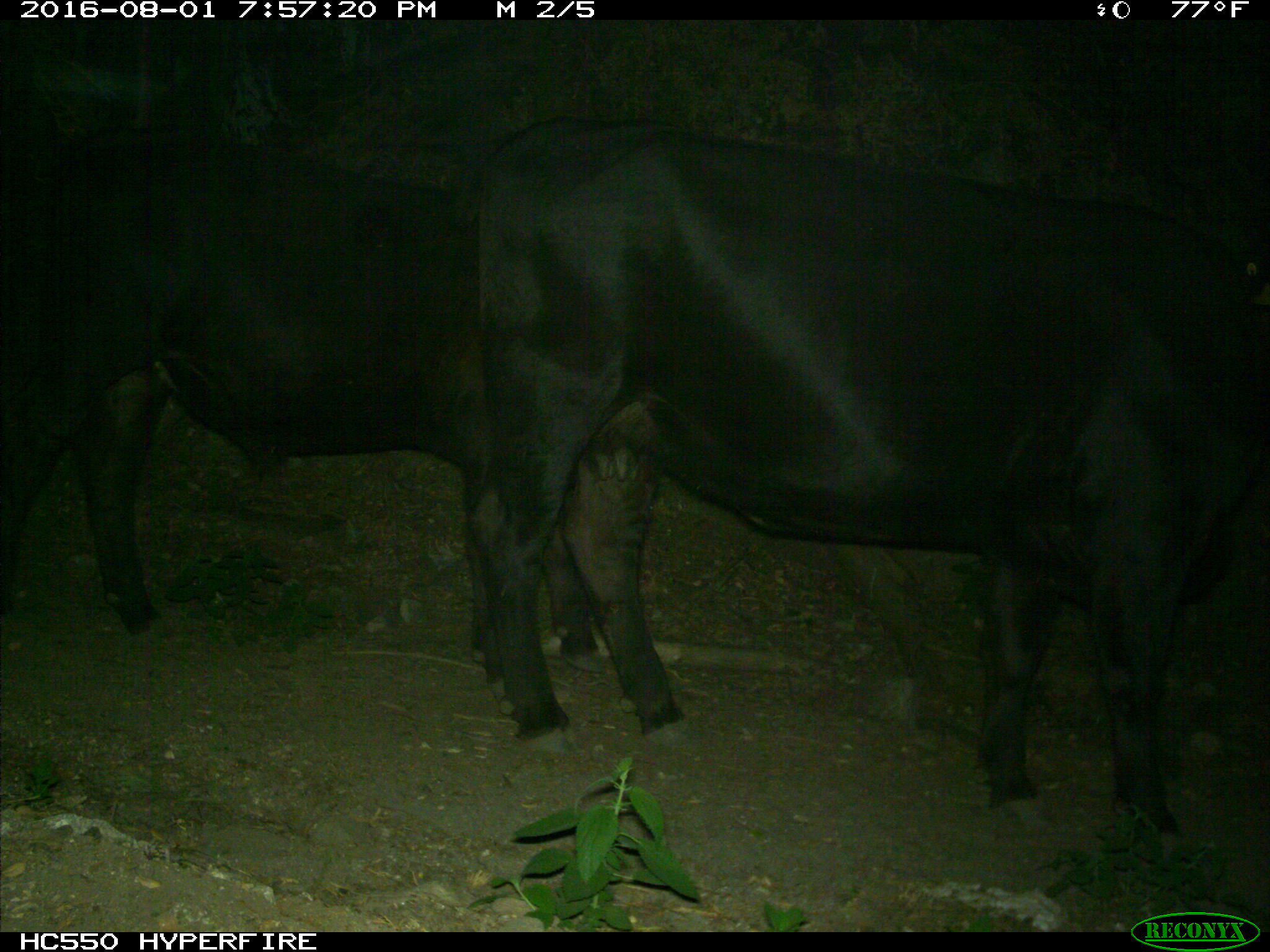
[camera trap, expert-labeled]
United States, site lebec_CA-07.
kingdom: Animalia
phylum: Chordata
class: Mammalia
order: Artiodactyla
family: Bovidae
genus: Bos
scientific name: Bos taurus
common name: domestic cow